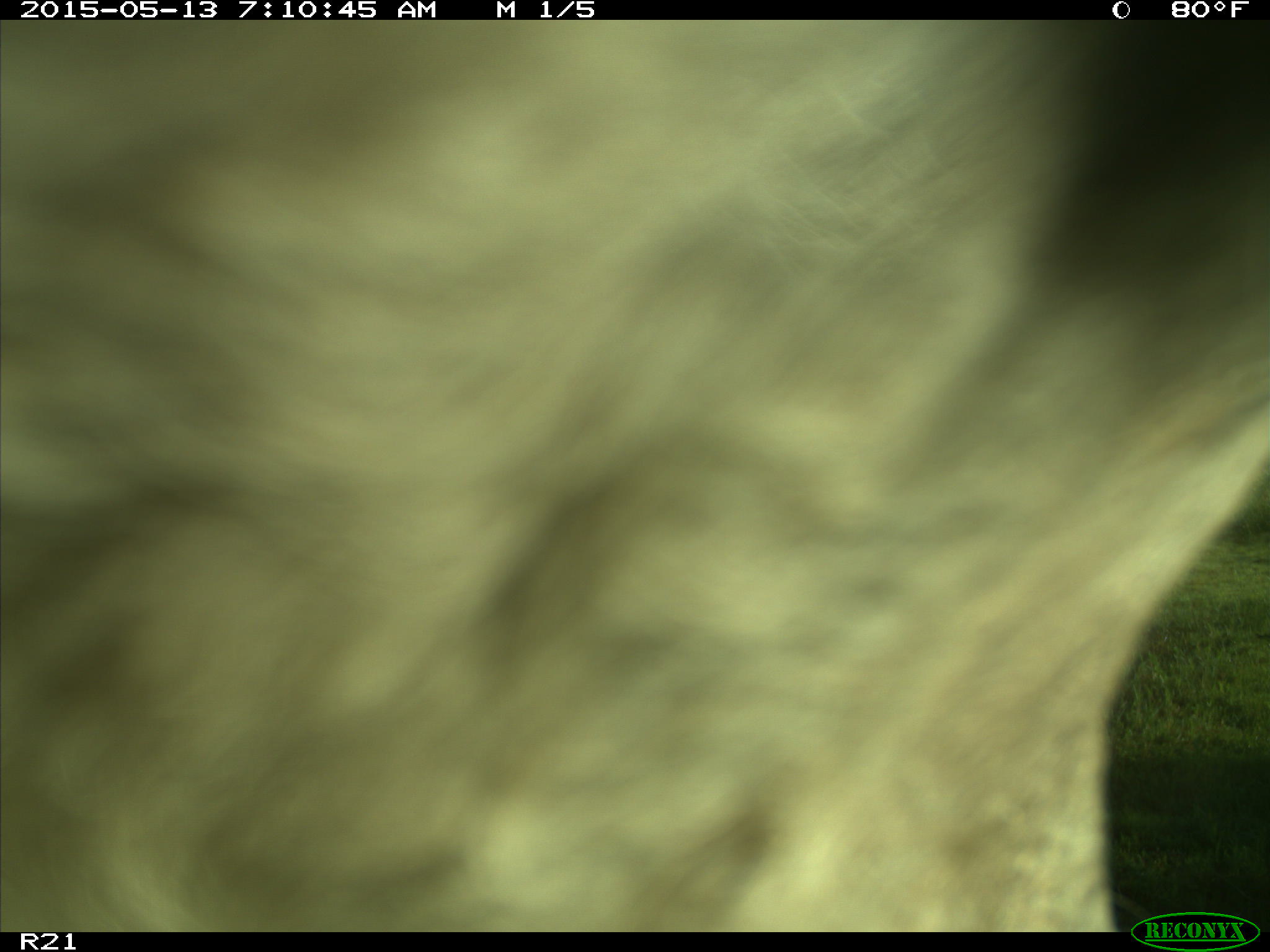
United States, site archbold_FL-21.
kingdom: Animalia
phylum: Chordata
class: Mammalia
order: Artiodactyla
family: Bovidae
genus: Bos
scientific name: Bos taurus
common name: domestic cow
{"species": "Bos taurus (domestic cow)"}